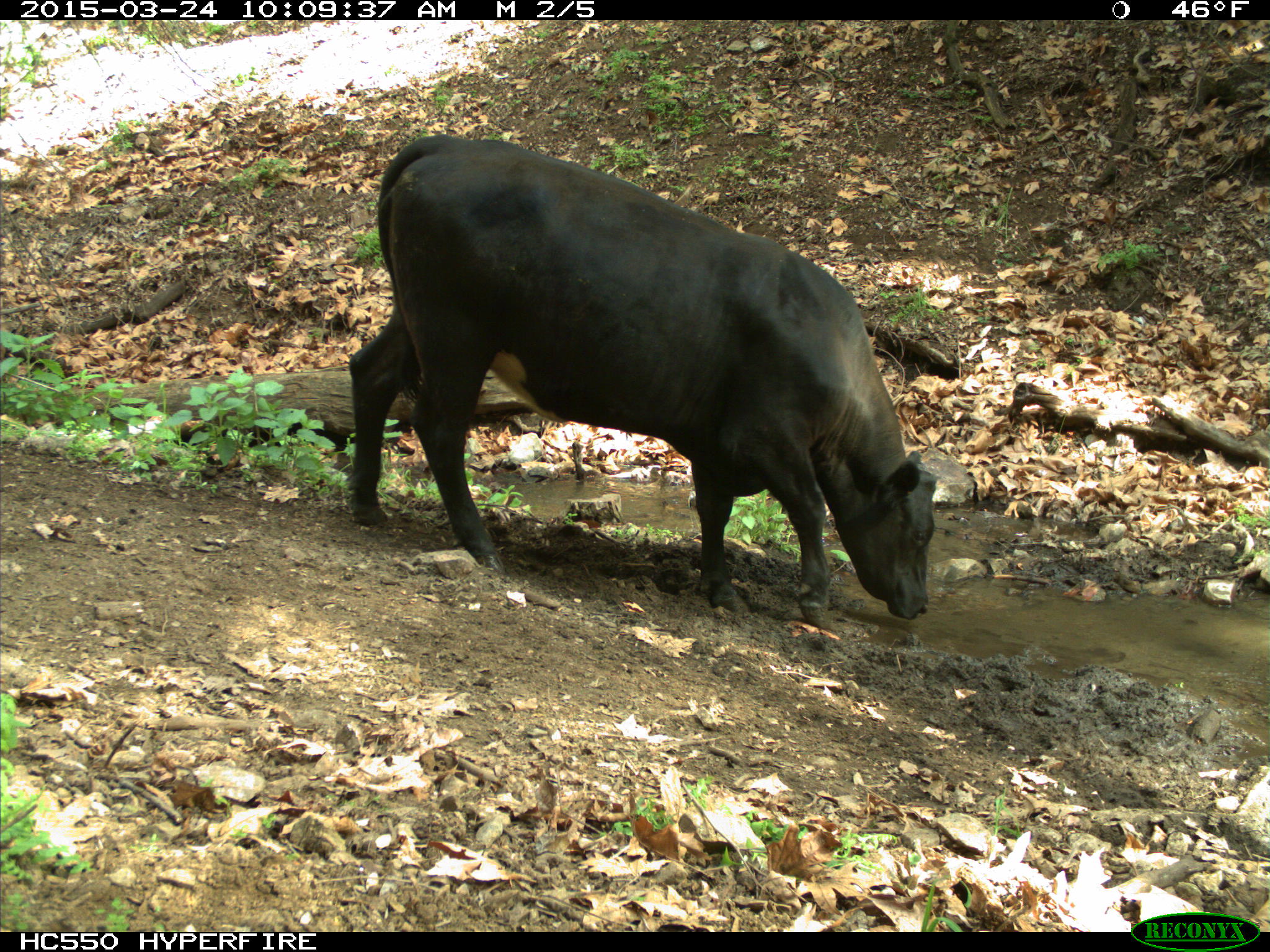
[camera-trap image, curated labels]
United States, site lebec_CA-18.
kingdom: Animalia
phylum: Chordata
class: Mammalia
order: Artiodactyla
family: Bovidae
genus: Bos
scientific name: Bos taurus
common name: domestic cow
Bos taurus (domestic cow).